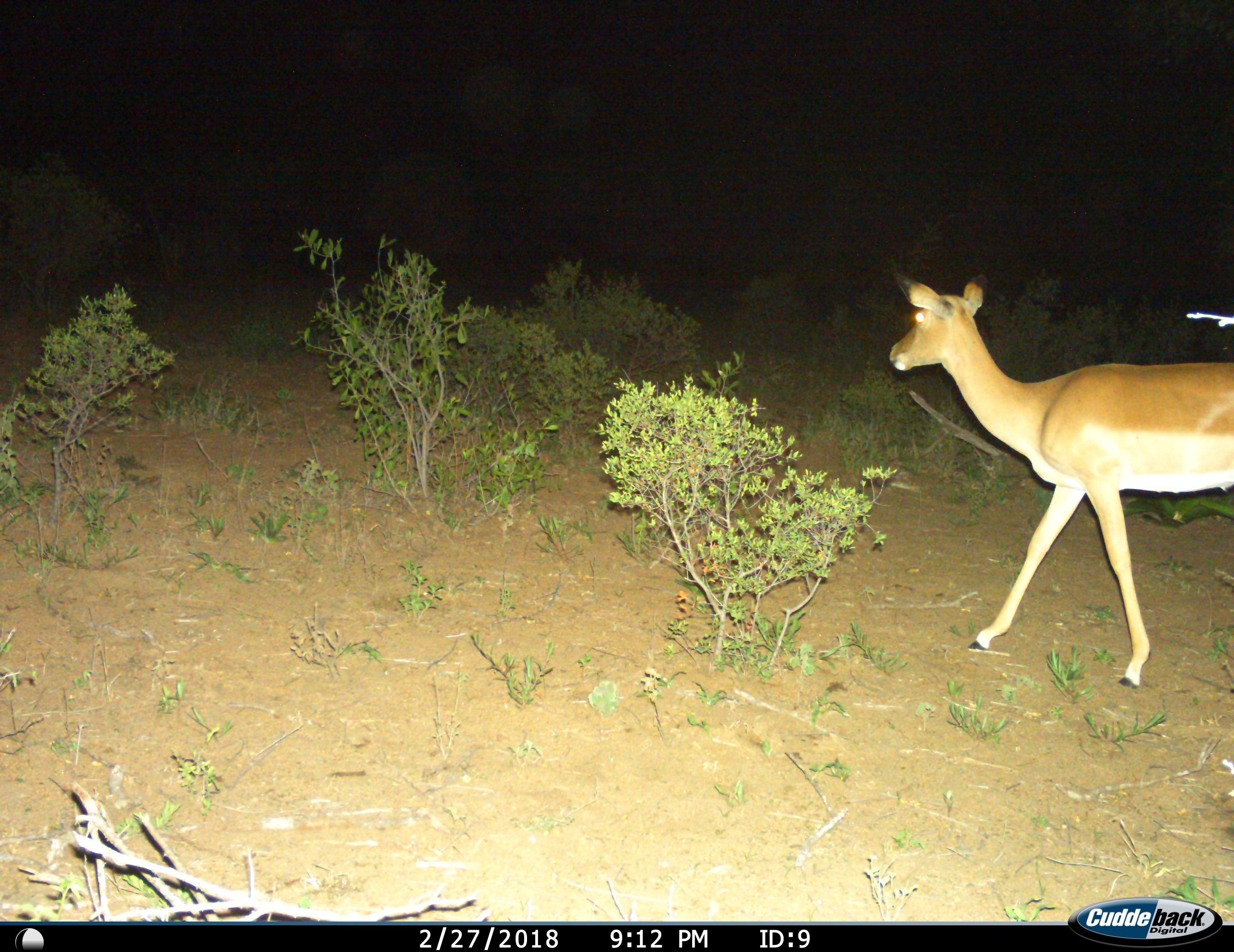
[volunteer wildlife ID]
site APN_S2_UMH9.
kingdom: Animalia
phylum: Chordata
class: Mammalia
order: Artiodactyla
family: Bovidae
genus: Aepyceros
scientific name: Aepyceros melampus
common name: impala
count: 1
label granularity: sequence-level